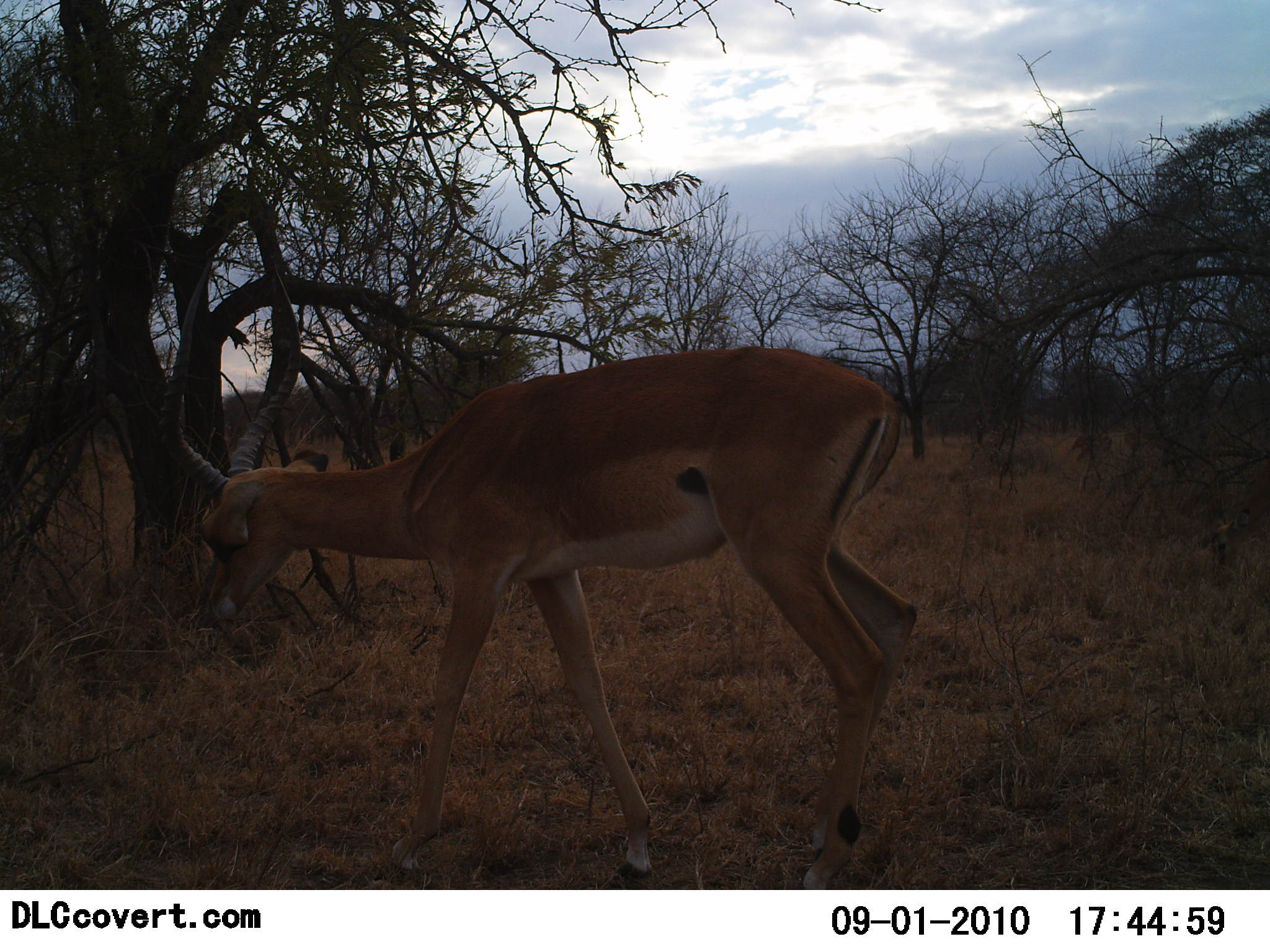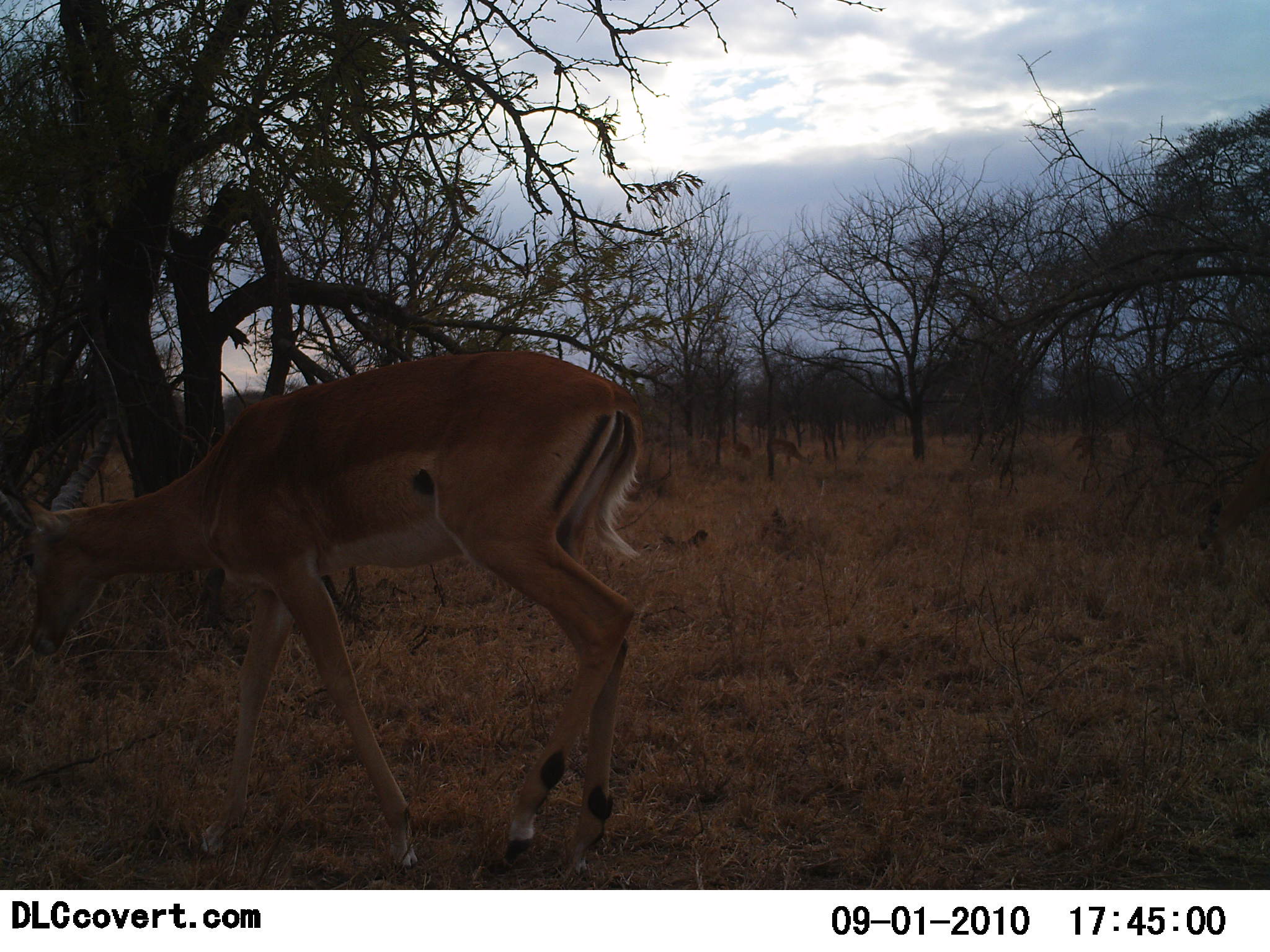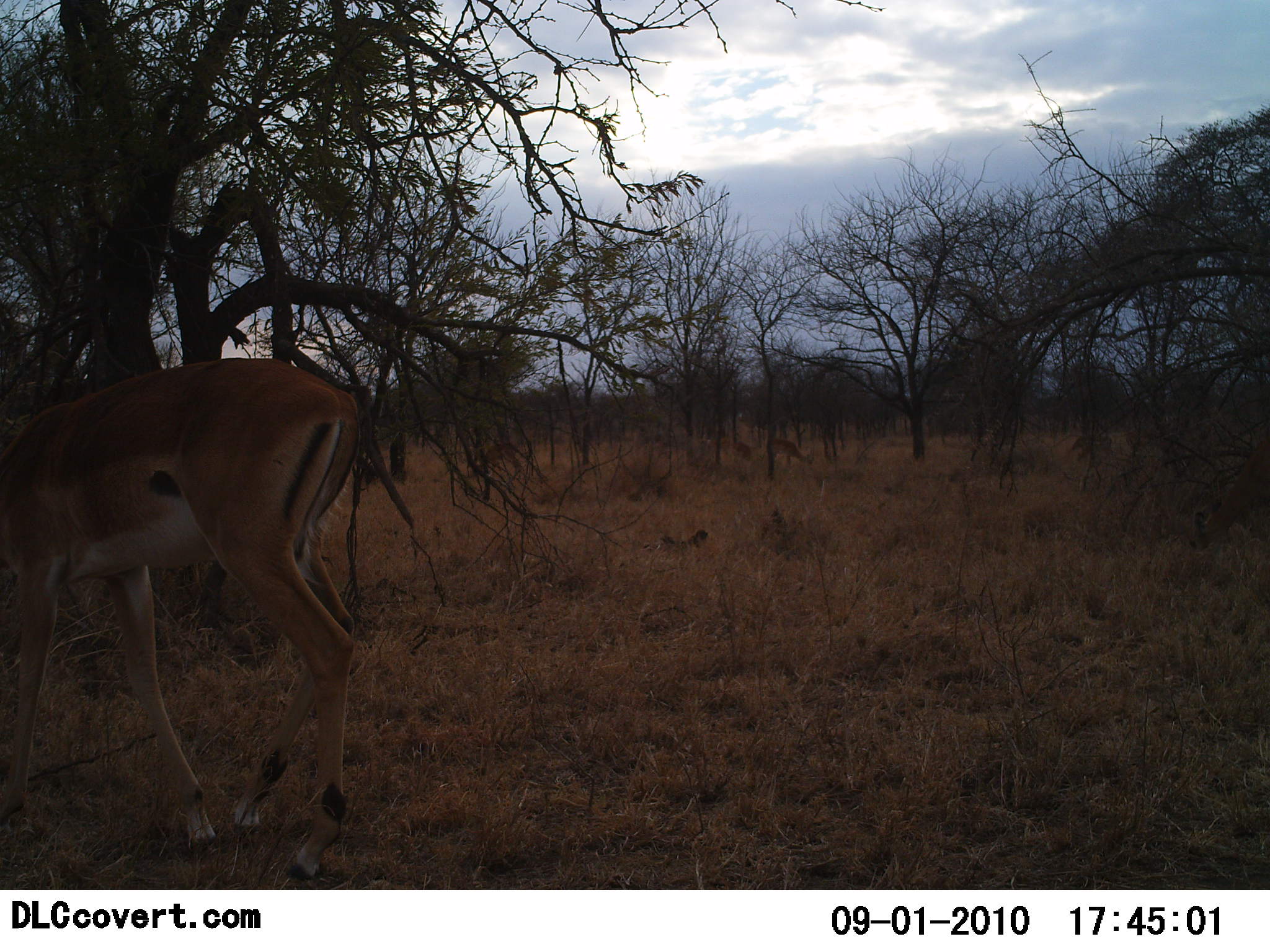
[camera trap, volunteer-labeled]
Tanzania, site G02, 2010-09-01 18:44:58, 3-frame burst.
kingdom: Animalia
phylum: Chordata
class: Mammalia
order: Artiodactyla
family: Bovidae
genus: Aepyceros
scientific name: Aepyceros melampus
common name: impala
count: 1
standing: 21%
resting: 0%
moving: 93%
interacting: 0%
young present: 0%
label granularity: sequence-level